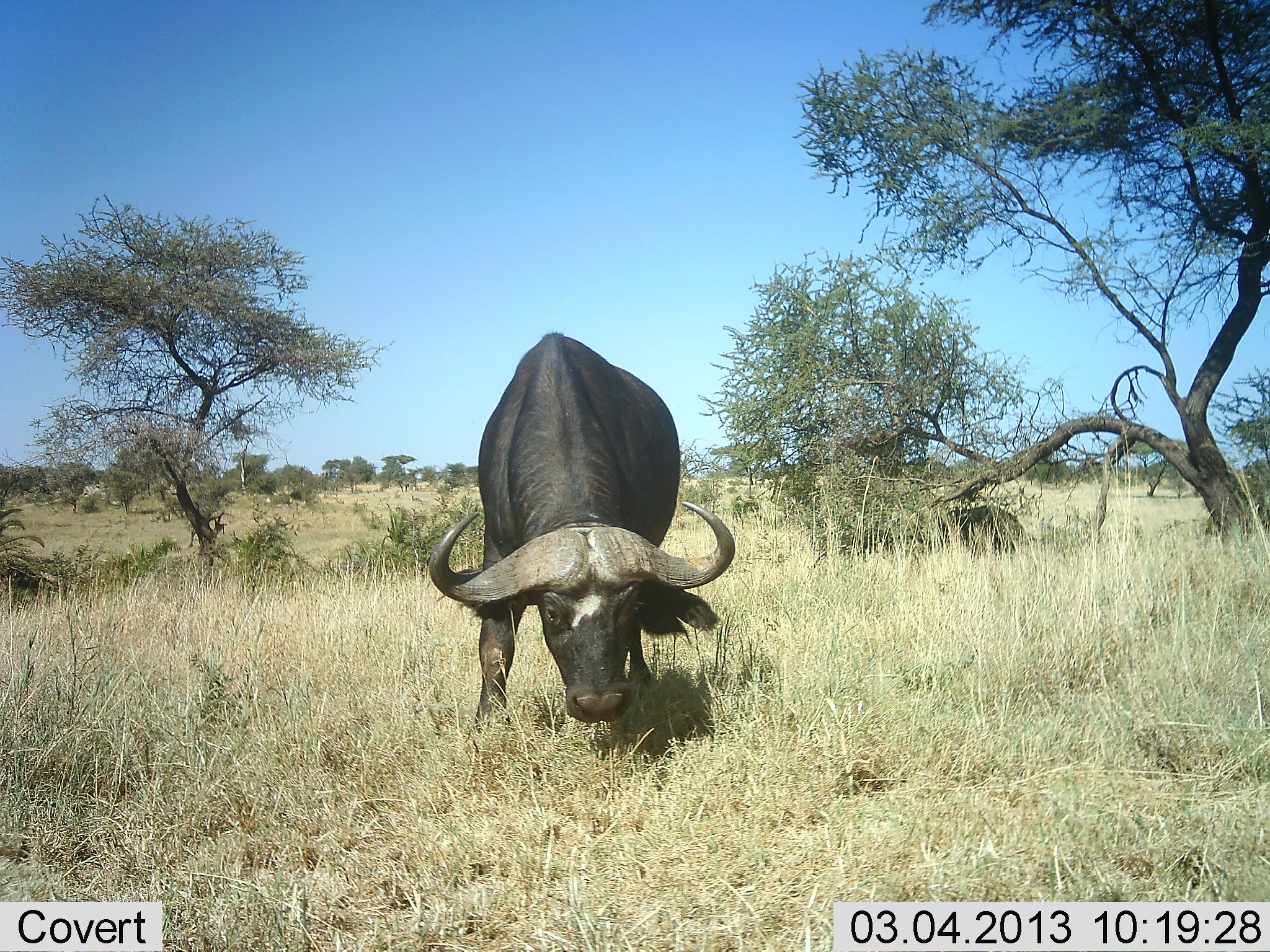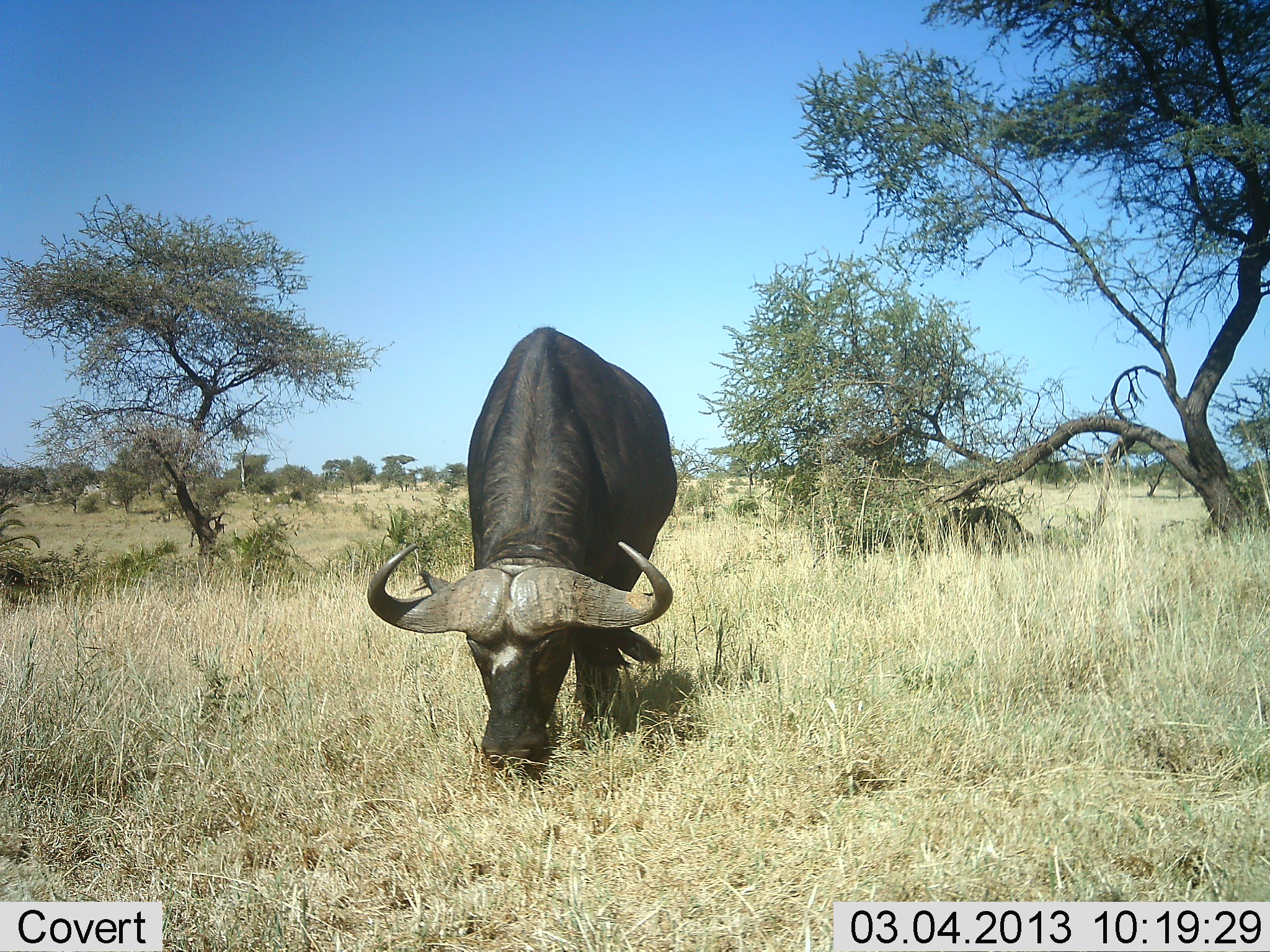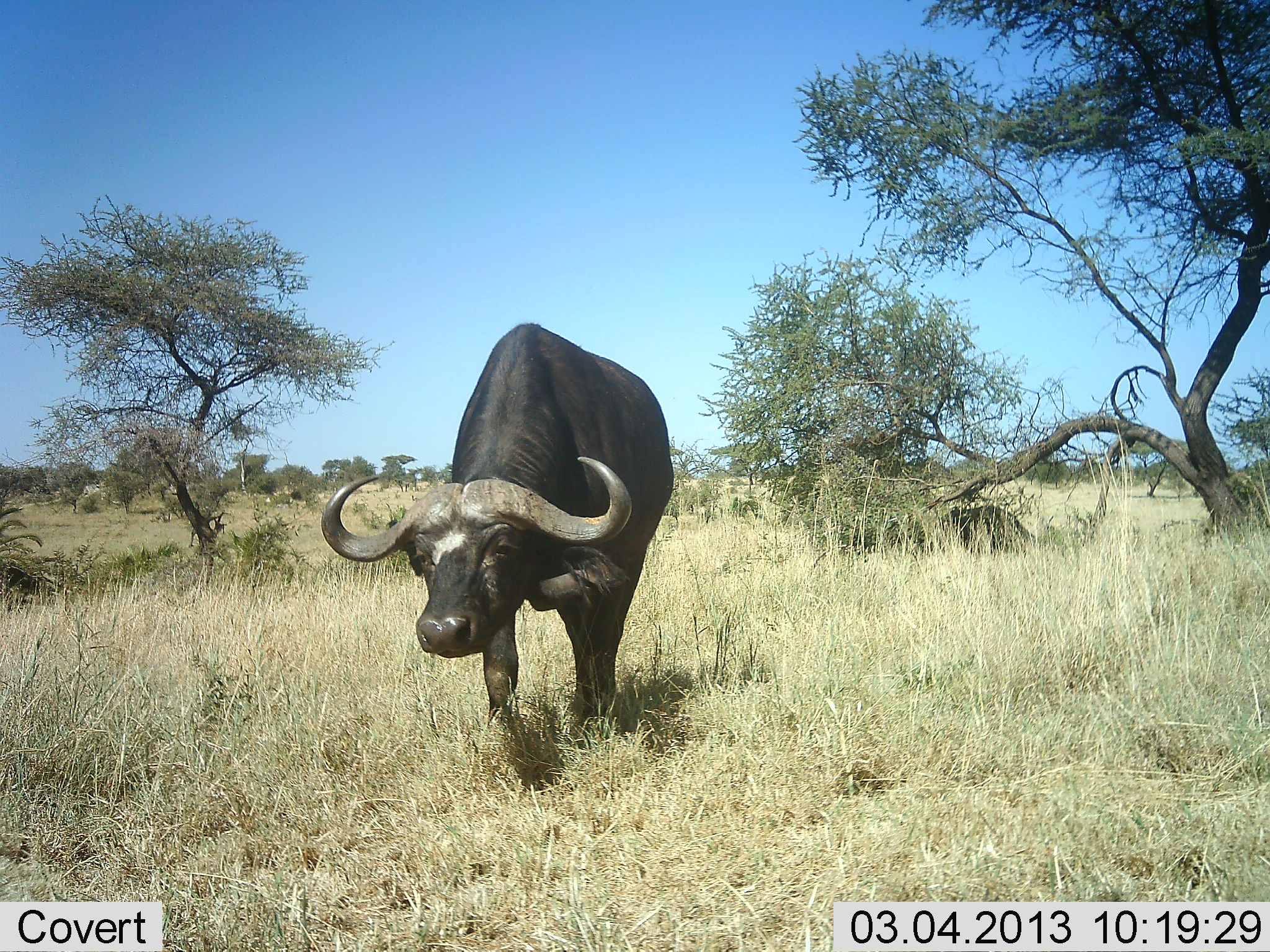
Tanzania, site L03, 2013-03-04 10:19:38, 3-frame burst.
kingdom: Animalia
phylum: Chordata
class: Mammalia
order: Artiodactyla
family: Bovidae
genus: Syncerus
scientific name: Syncerus caffer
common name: cape buffalo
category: buffalo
Buffalo (cape buffalo) (Syncerus caffer), count 1. Behavior (volunteer vote fractions): standing 24%, resting 6%, moving 6%, interacting 0%. Young present (vote fraction): 0%. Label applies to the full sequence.